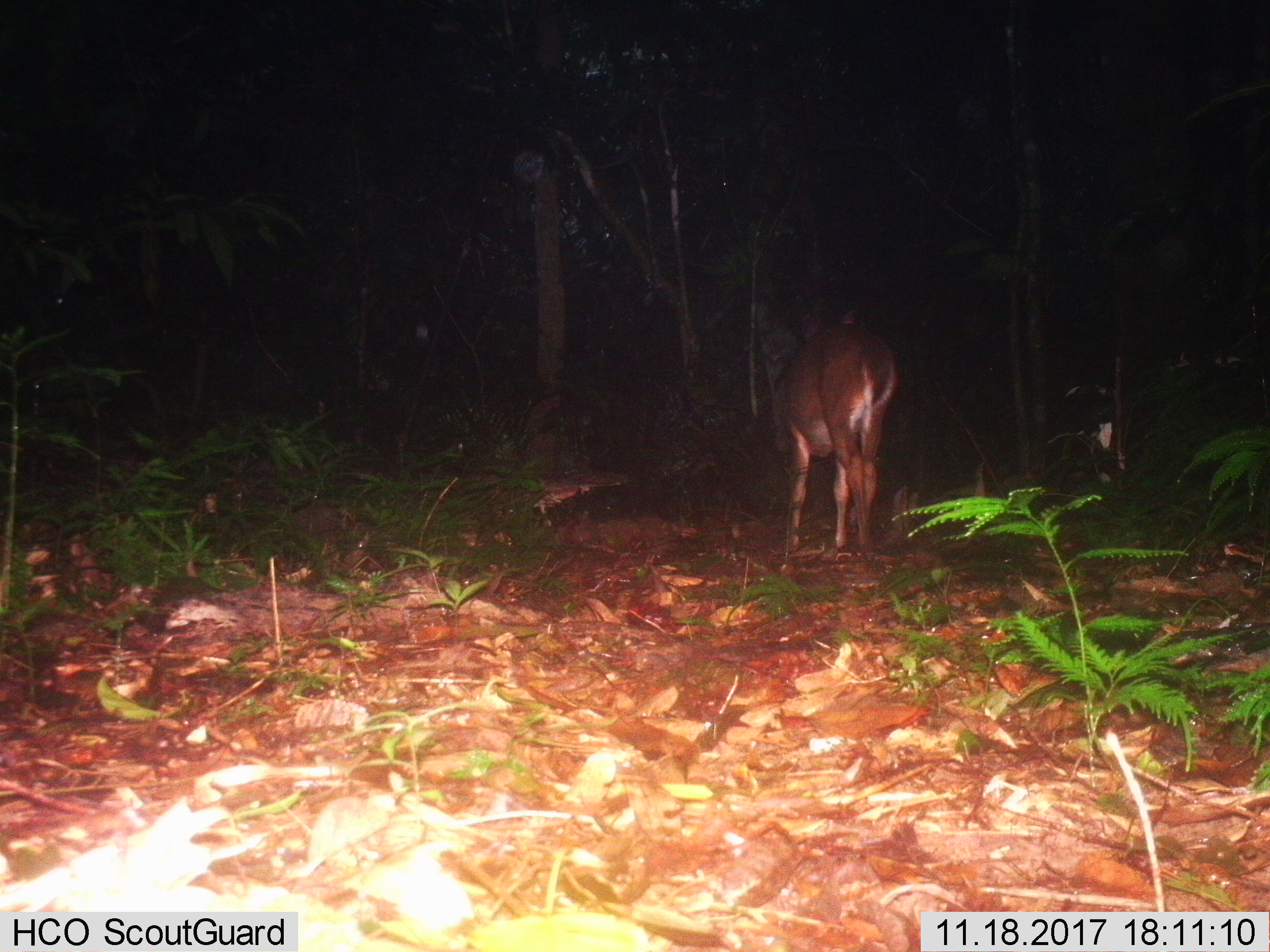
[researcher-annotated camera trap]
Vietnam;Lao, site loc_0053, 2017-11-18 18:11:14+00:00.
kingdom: Animalia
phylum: Chordata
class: Mammalia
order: Artiodactyla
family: Cervidae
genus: Muntiacus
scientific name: Muntiacus vuquangensis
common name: large-antlered muntjac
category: large antlered muntjac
Large antlered muntjac (large-antlered muntjac) (Muntiacus vuquangensis). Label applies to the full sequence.